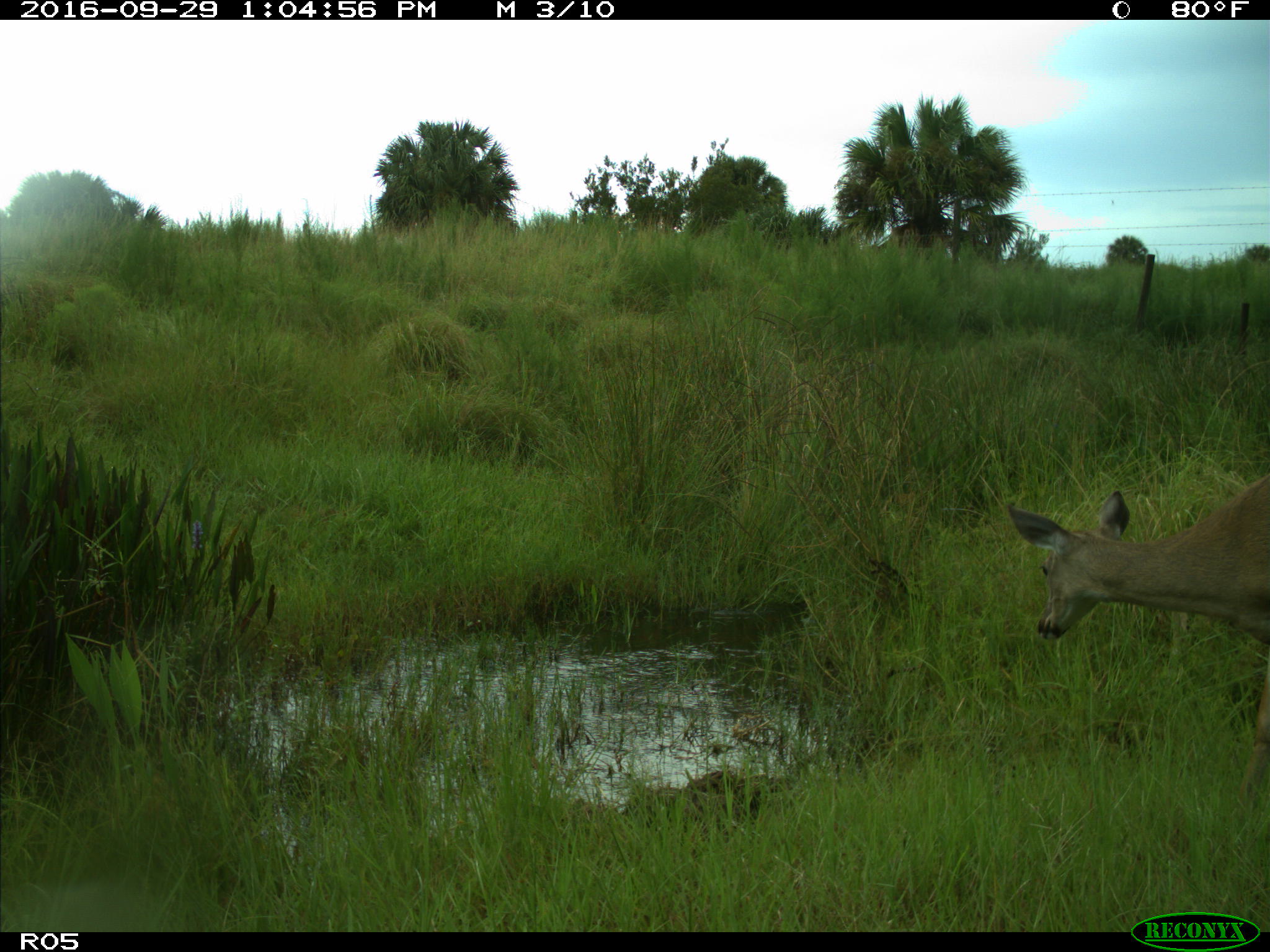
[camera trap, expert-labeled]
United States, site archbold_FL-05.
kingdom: Animalia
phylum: Chordata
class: Mammalia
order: Artiodactyla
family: Cervidae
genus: Odocoileus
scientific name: Odocoileus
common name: deer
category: unidentified deer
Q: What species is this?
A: Unidentified deer (deer) (Odocoileus).